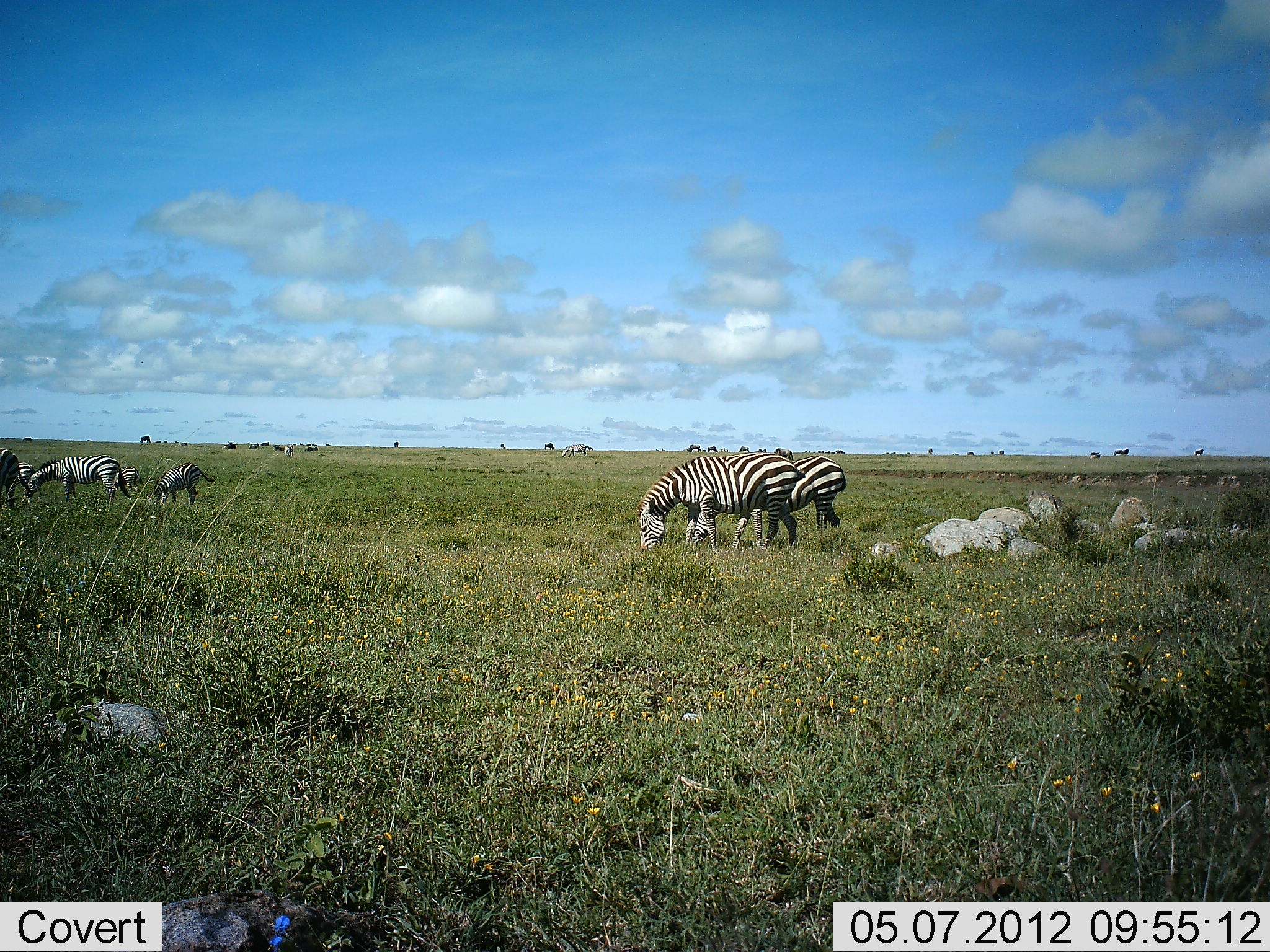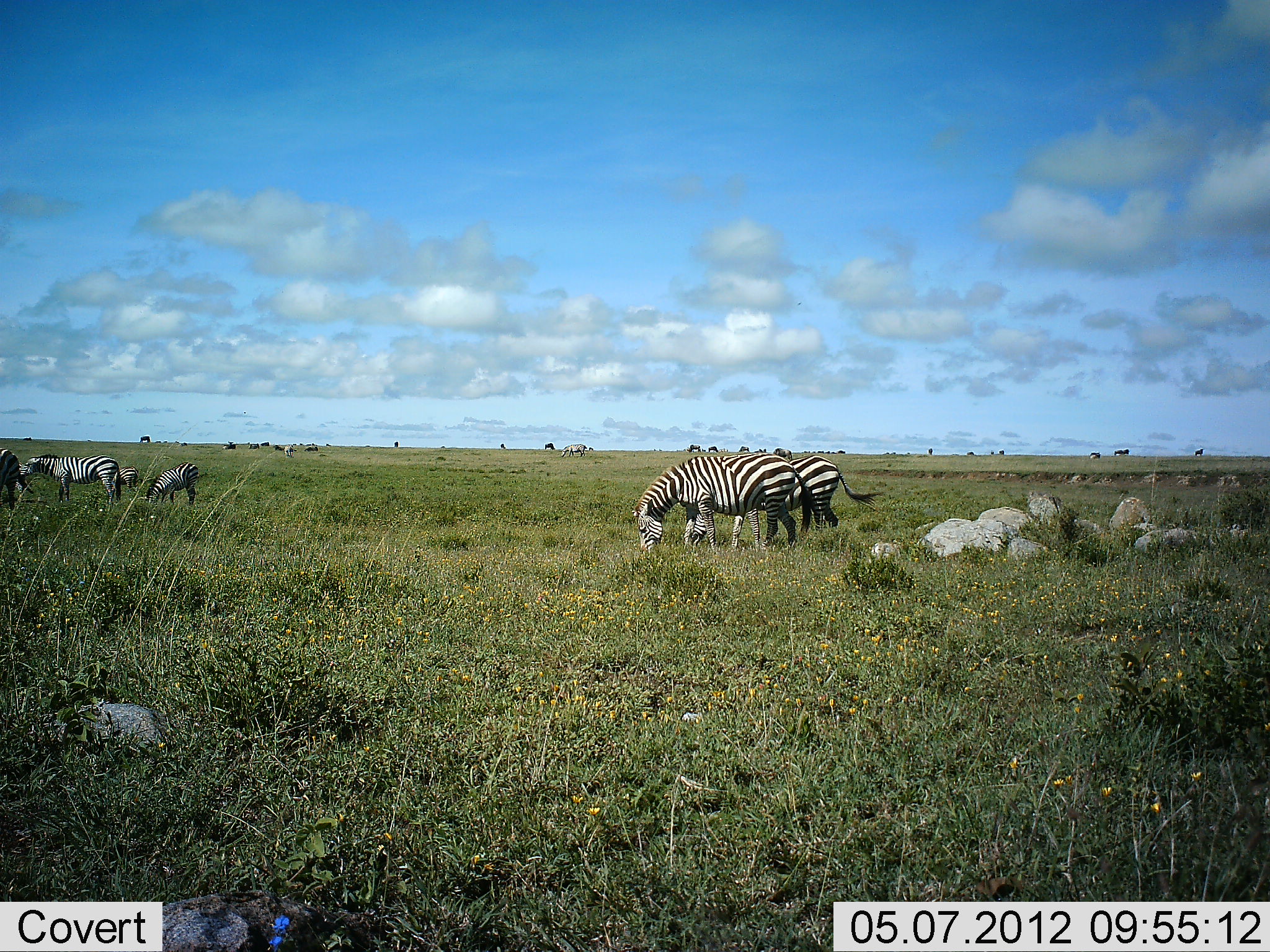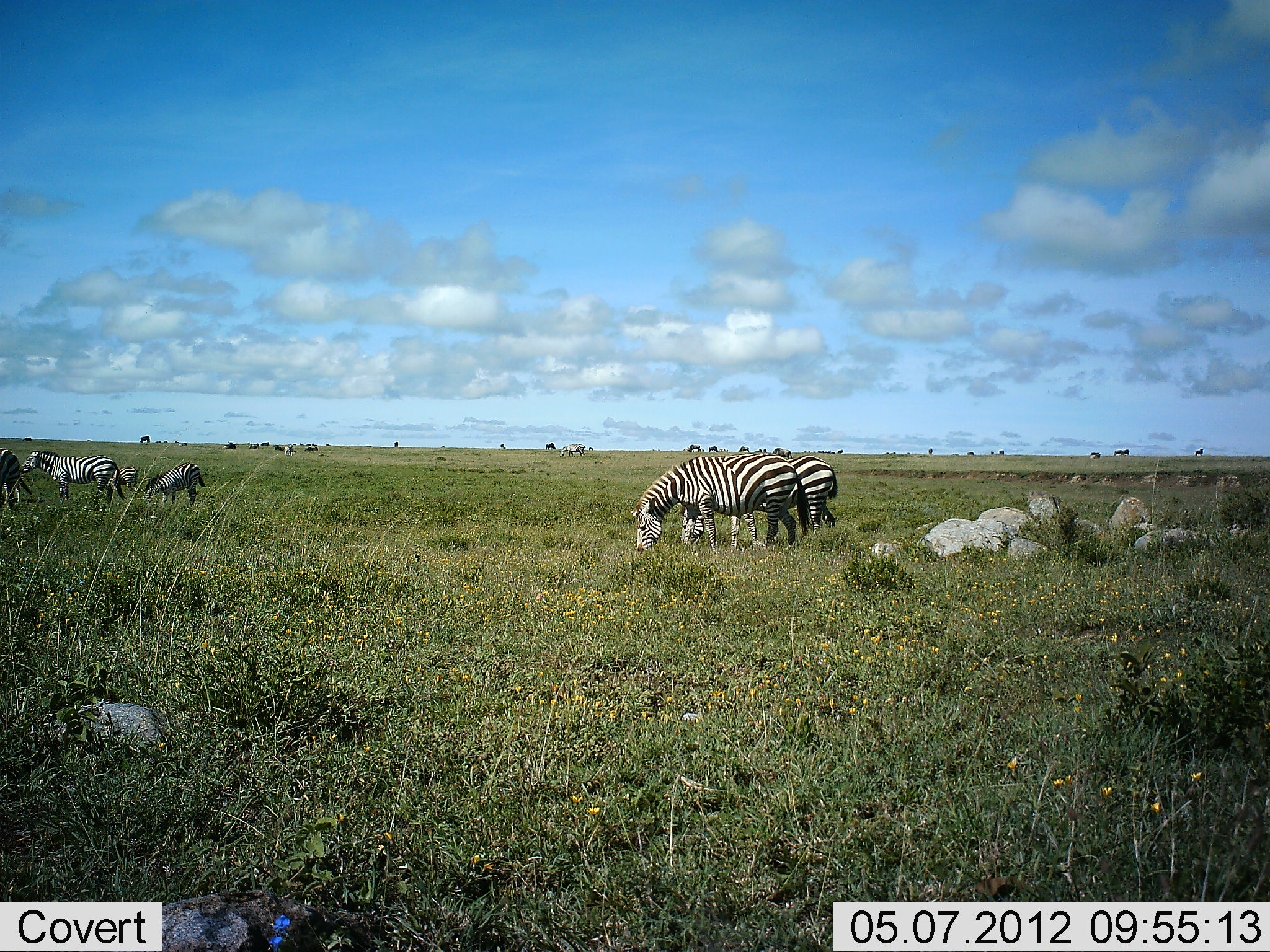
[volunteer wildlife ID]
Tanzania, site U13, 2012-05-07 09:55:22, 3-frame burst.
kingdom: Animalia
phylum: Chordata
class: Mammalia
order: Perissodactyla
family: Equidae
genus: Equus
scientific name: Equus quagga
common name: plains zebra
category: zebra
Zebra (plains zebra) (Equus quagga), count 6. Behavior (volunteer vote fractions): standing 36%, resting 9%, moving 9%, interacting 0%. Young present (vote fraction): 9%. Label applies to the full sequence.